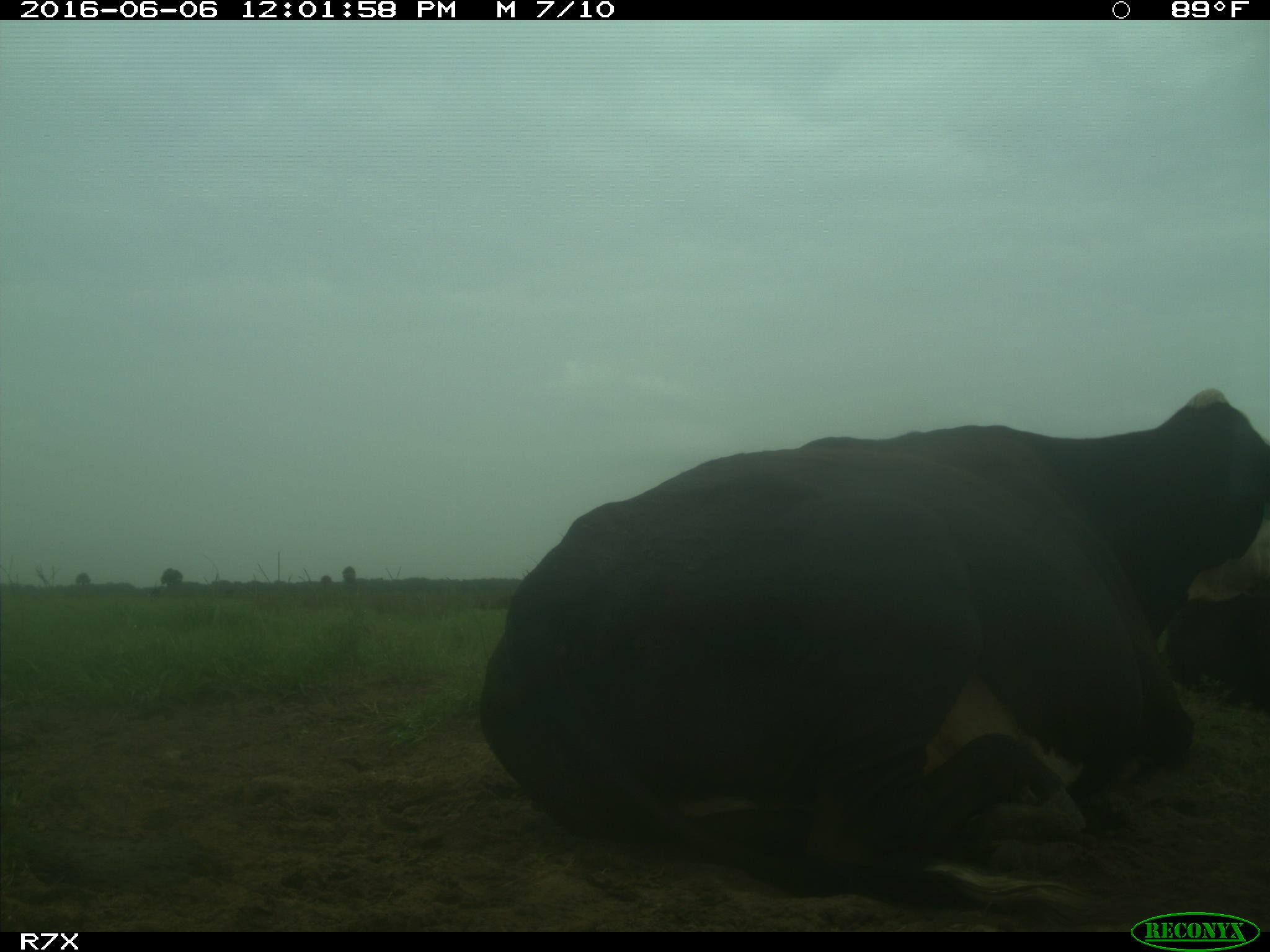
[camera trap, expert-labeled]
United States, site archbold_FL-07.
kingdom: Animalia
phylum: Chordata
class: Mammalia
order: Artiodactyla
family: Bovidae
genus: Bos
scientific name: Bos taurus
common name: domestic cow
Bos taurus (domestic cow).